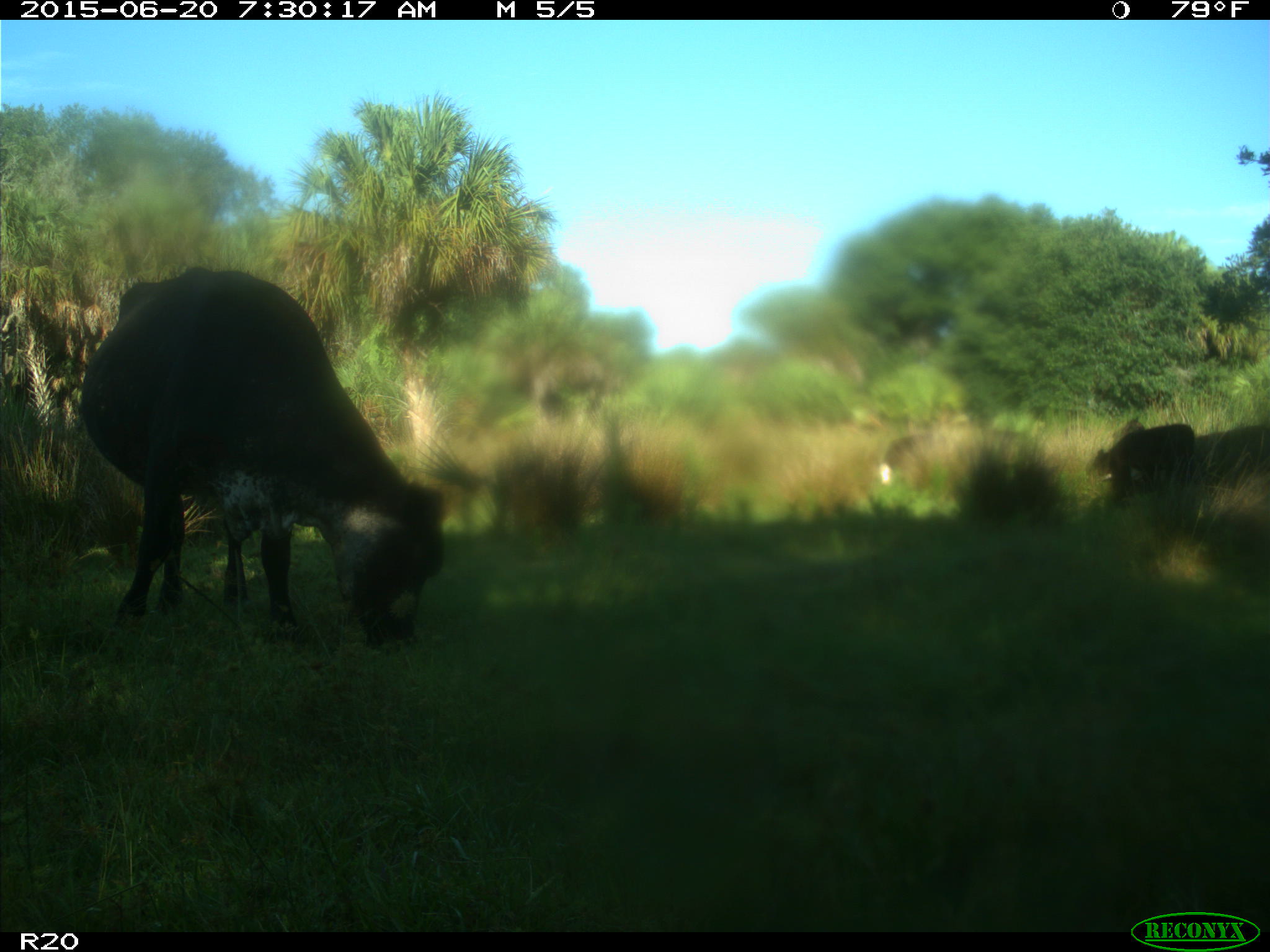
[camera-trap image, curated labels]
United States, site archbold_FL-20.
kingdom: Animalia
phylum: Chordata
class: Mammalia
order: Artiodactyla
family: Bovidae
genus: Bos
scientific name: Bos taurus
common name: domestic cow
Bos taurus (domestic cow).